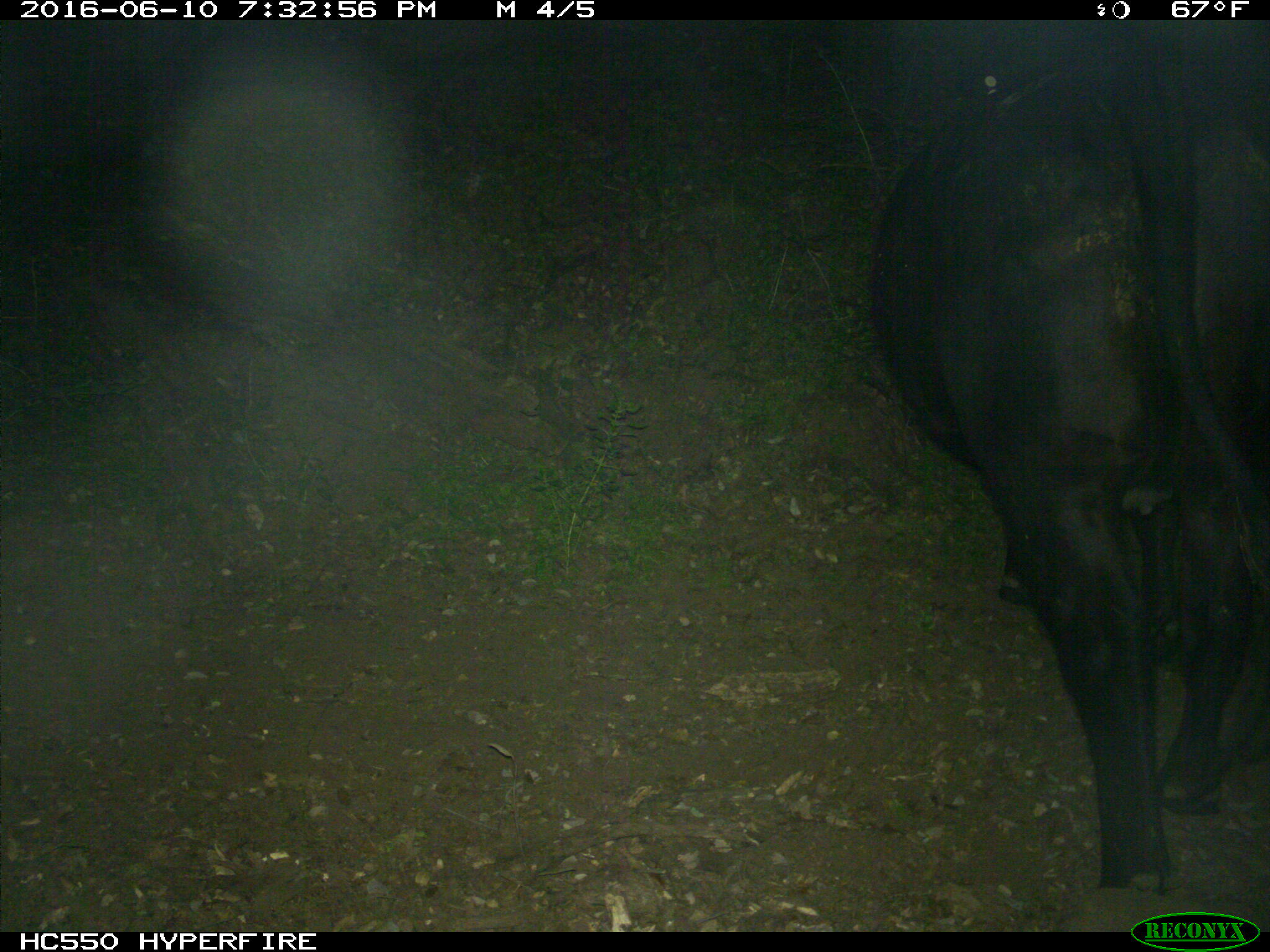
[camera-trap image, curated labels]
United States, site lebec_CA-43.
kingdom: Animalia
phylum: Chordata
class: Mammalia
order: Artiodactyla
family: Bovidae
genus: Bos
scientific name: Bos taurus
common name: domestic cow